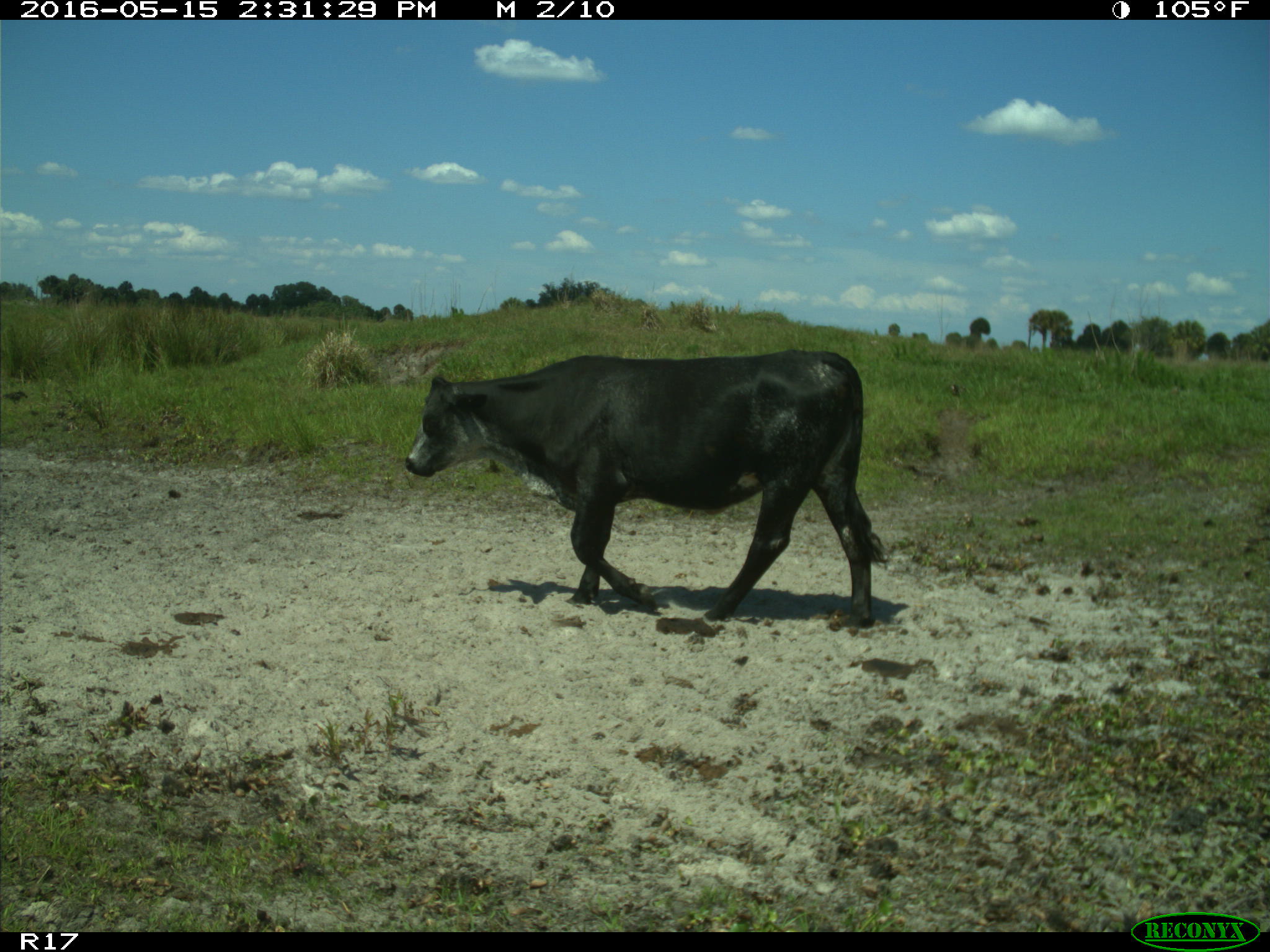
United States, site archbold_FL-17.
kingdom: Animalia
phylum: Chordata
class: Mammalia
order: Artiodactyla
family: Bovidae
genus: Bos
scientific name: Bos taurus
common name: domestic cow